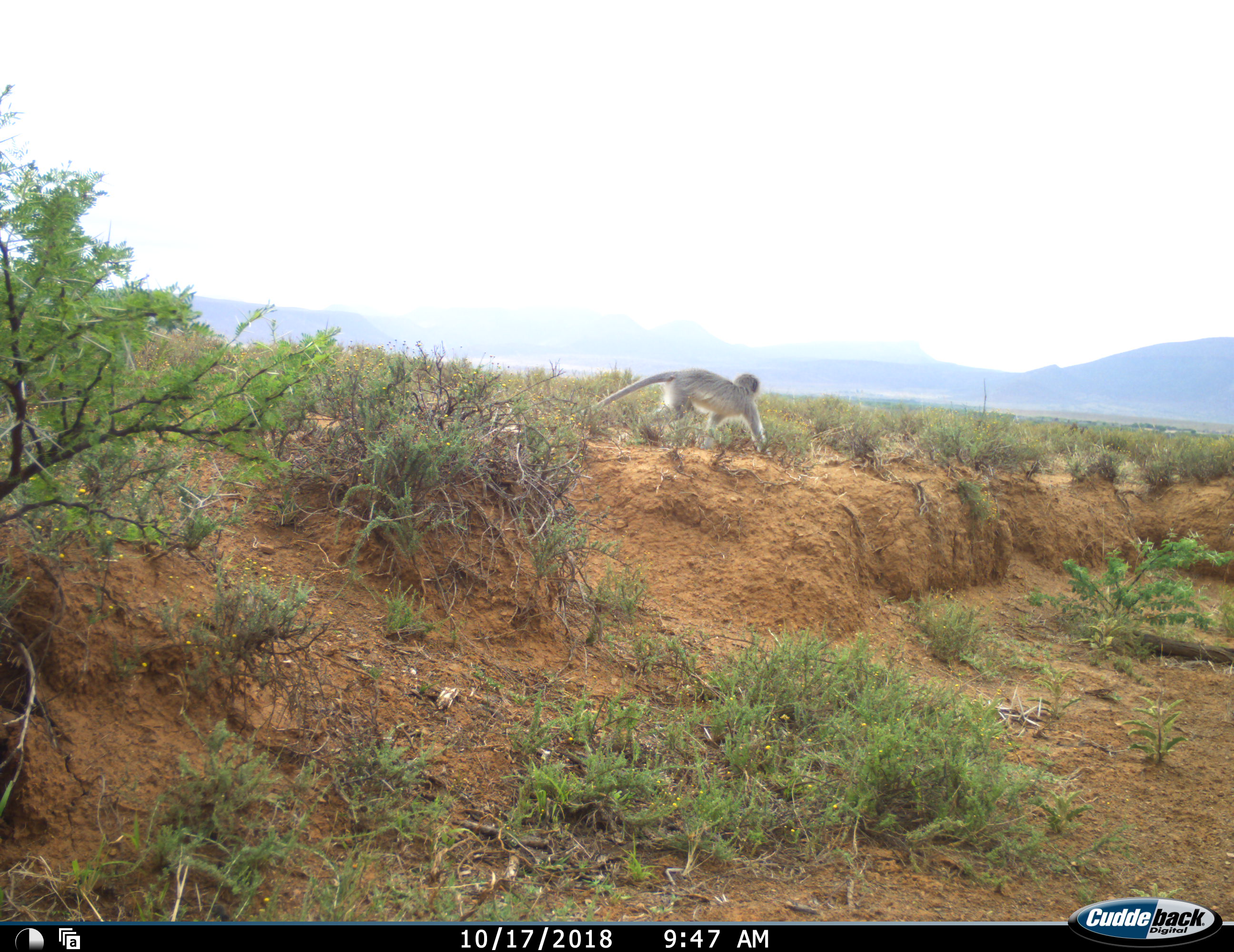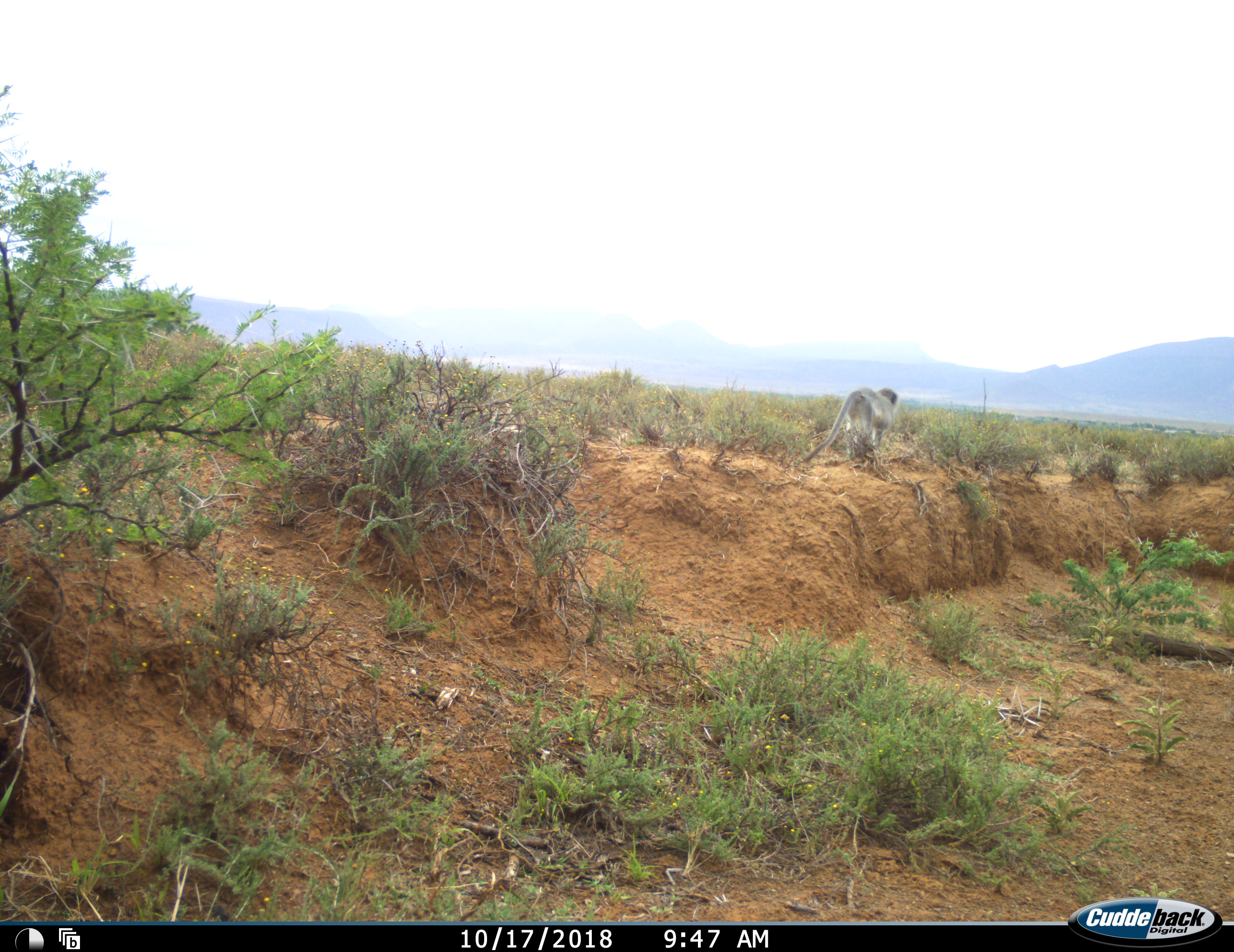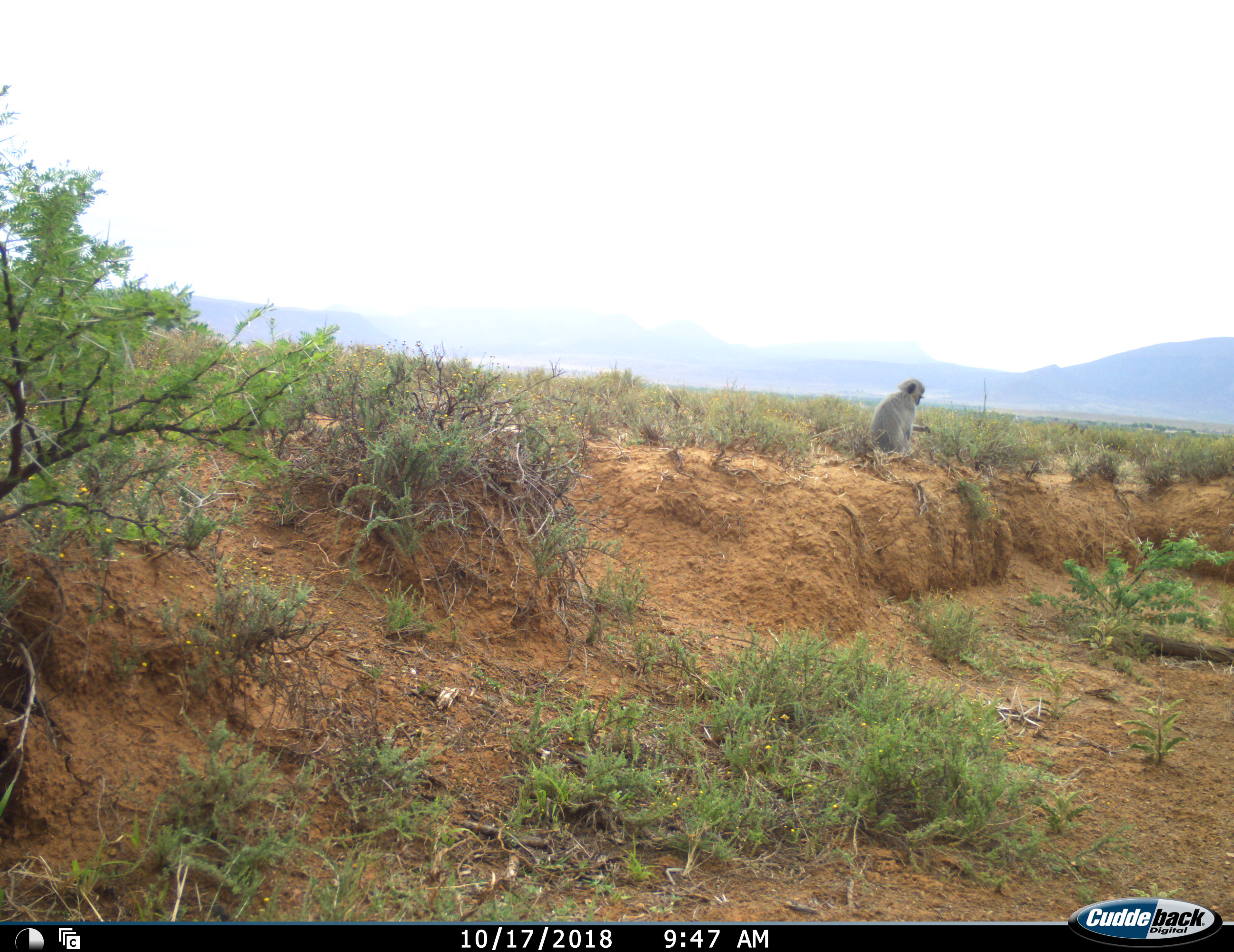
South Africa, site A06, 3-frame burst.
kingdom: Animalia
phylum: Chordata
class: Mammalia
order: Primates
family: Cercopithecidae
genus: Chlorocebus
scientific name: Chlorocebus pygerythrus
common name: vervet monkey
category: monkeyvervet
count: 1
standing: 20%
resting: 20%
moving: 100%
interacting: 0%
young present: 0%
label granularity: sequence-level